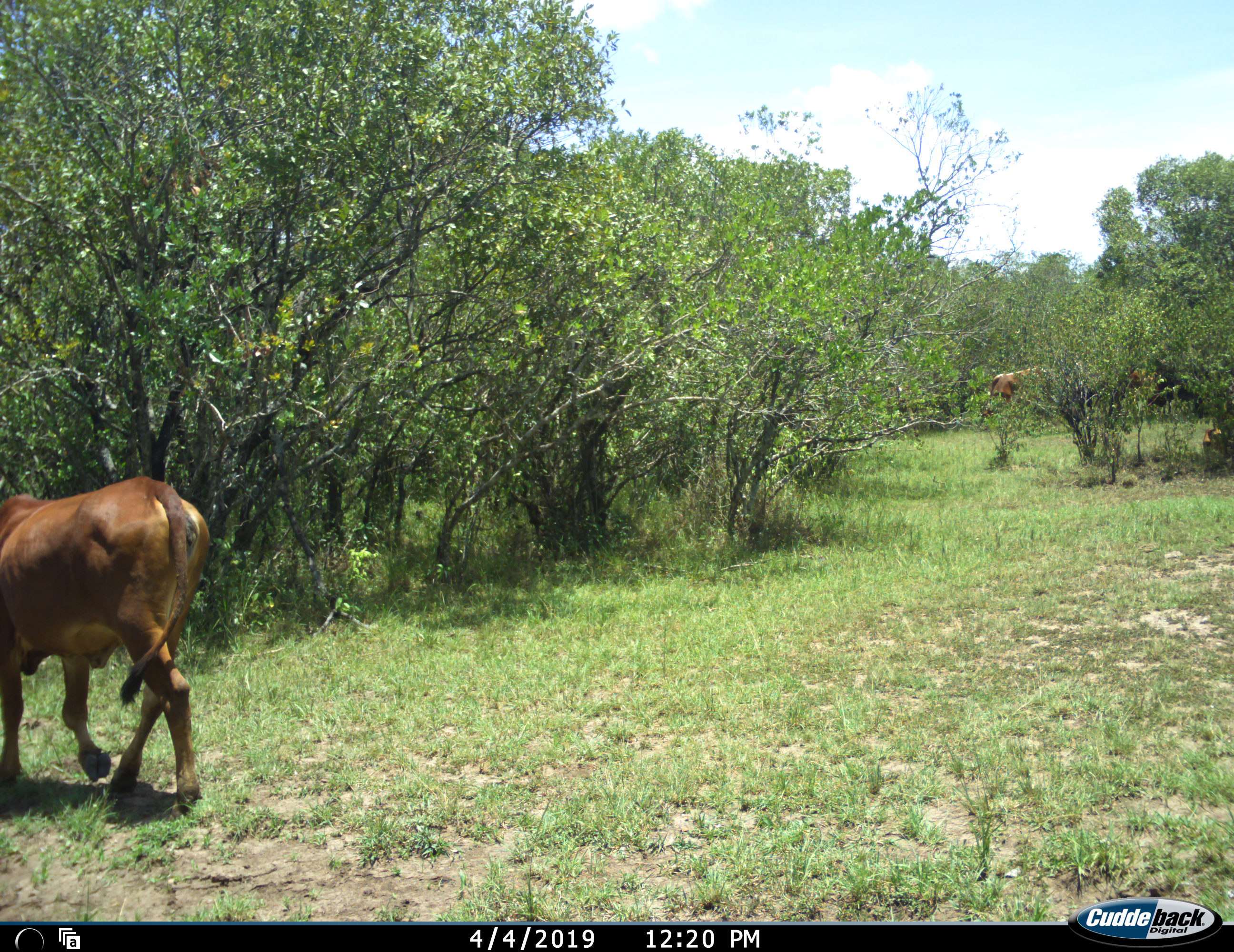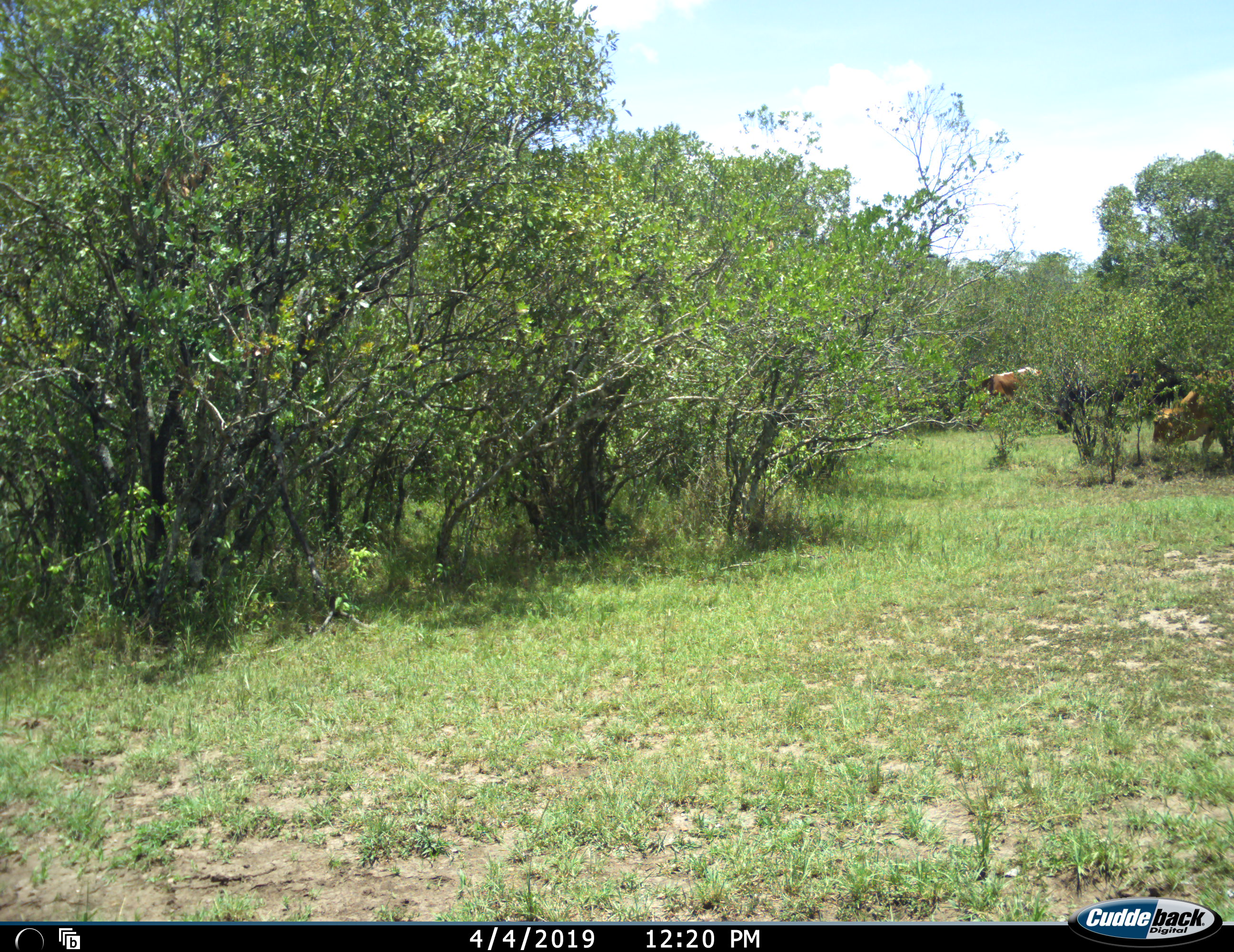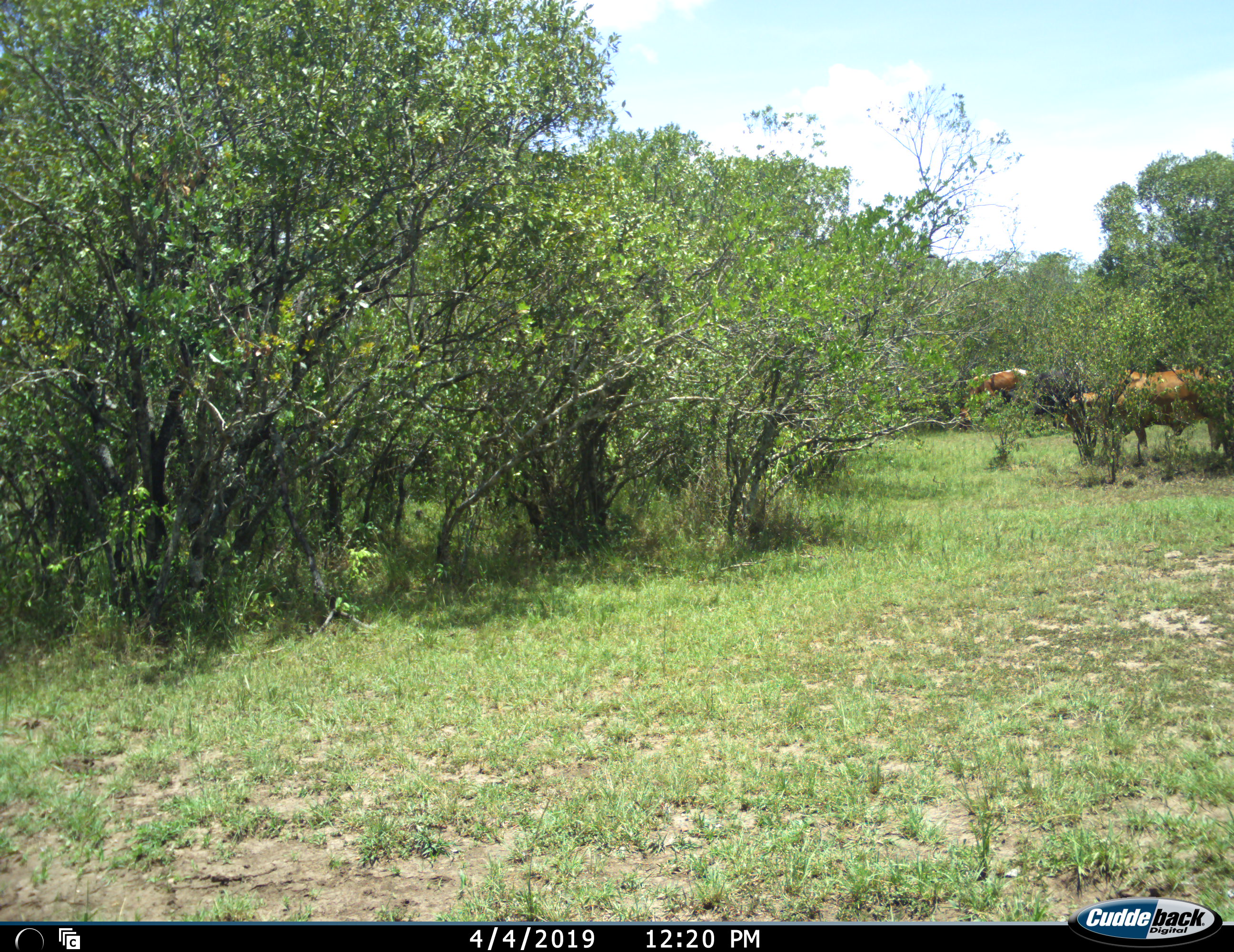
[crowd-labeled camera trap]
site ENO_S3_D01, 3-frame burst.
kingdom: Animalia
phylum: Chordata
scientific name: Vertebrata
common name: domestic animal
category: domesticanimal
Domesticanimal (domestic animal) (Vertebrata), count 4. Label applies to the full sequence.